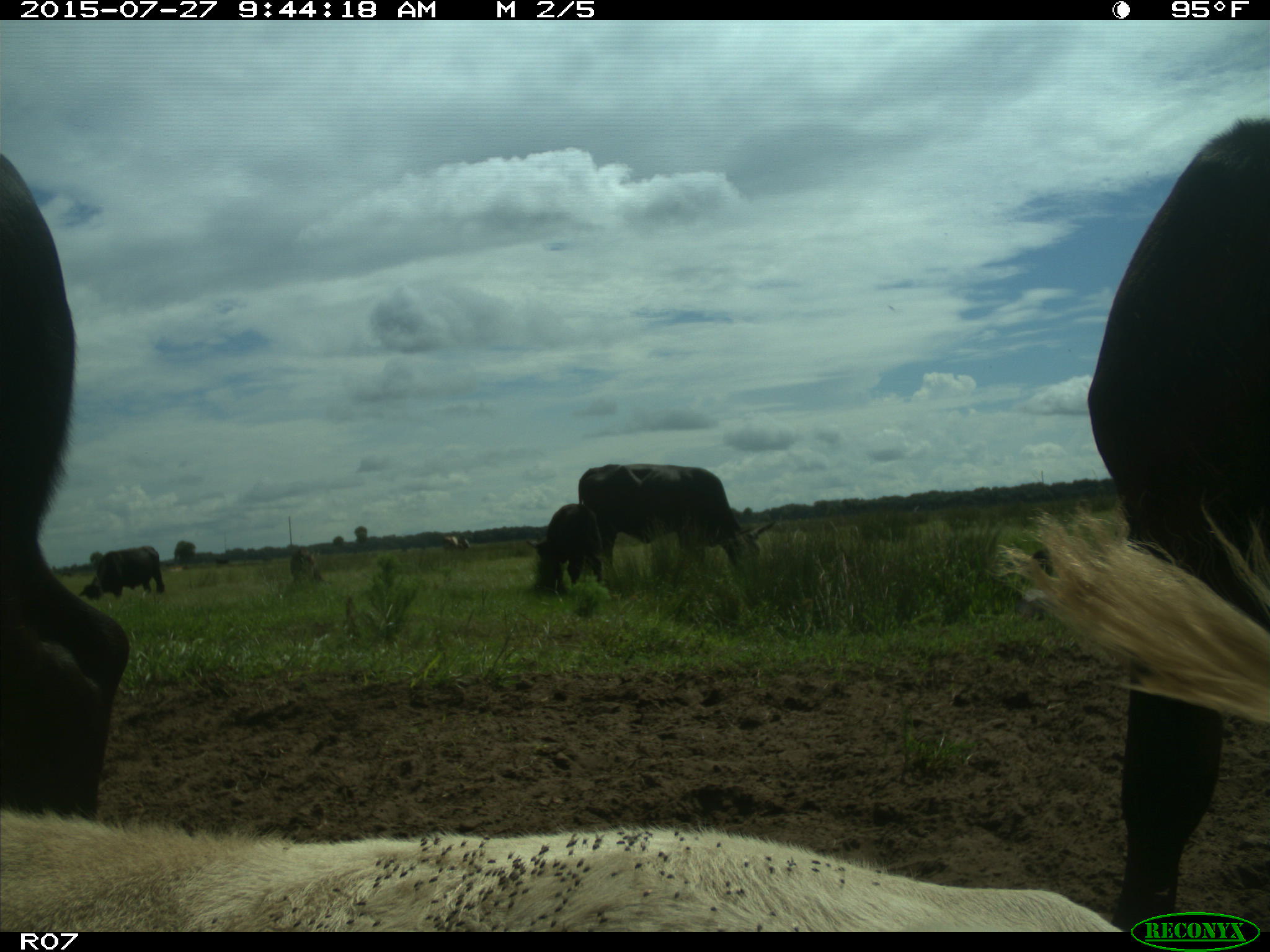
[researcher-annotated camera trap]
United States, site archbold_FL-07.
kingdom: Animalia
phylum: Chordata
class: Mammalia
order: Artiodactyla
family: Bovidae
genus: Bos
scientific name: Bos taurus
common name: domestic cow